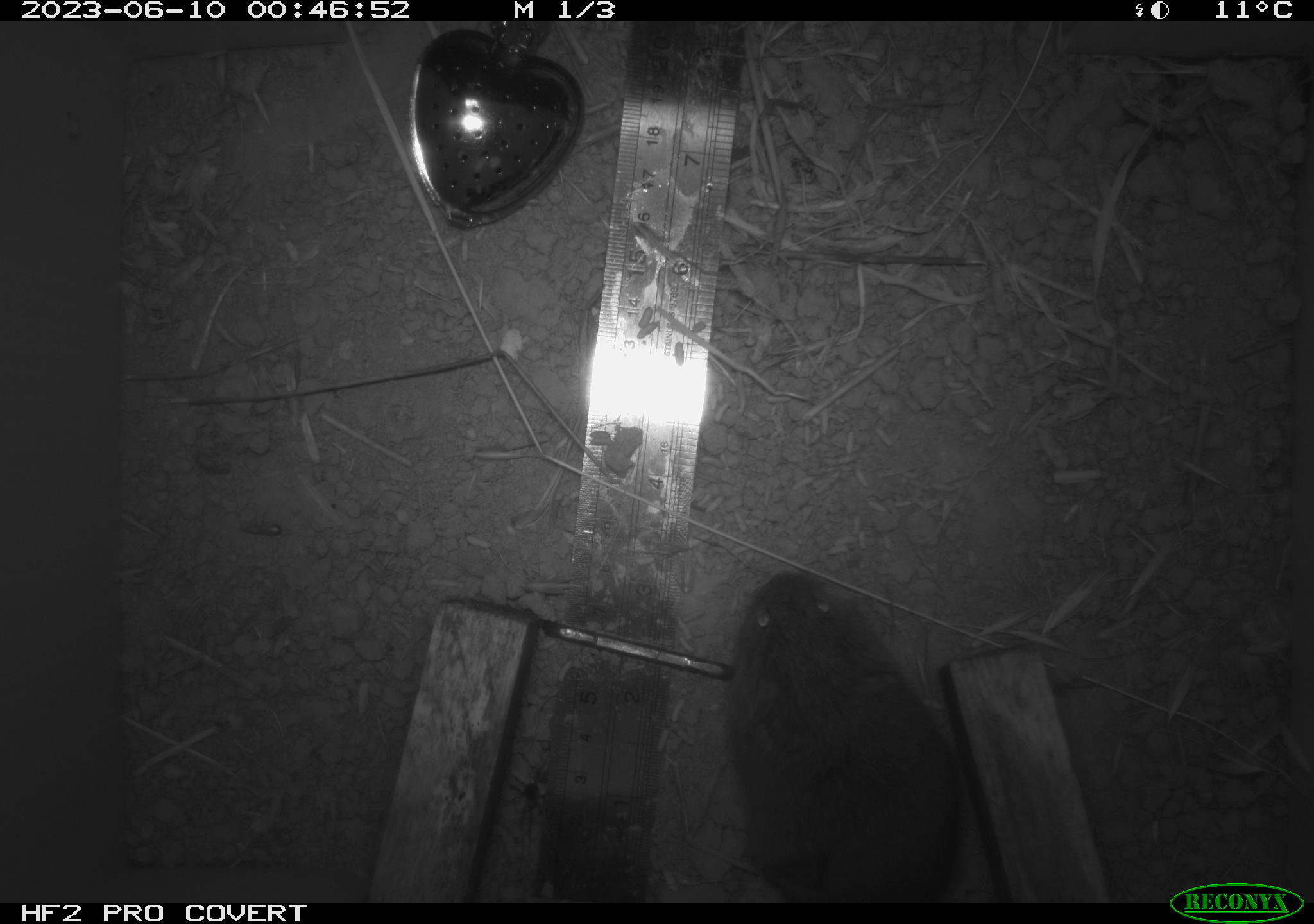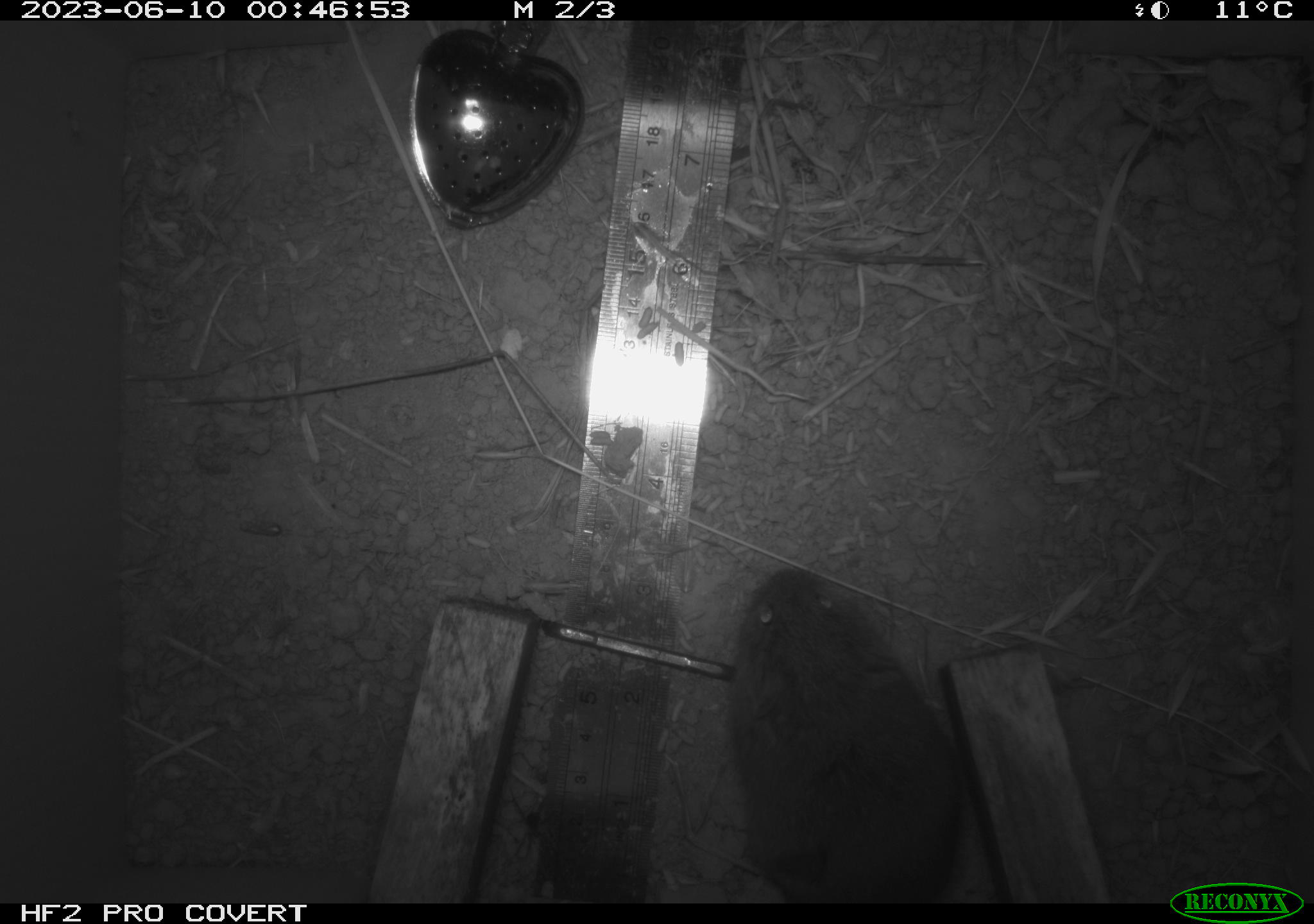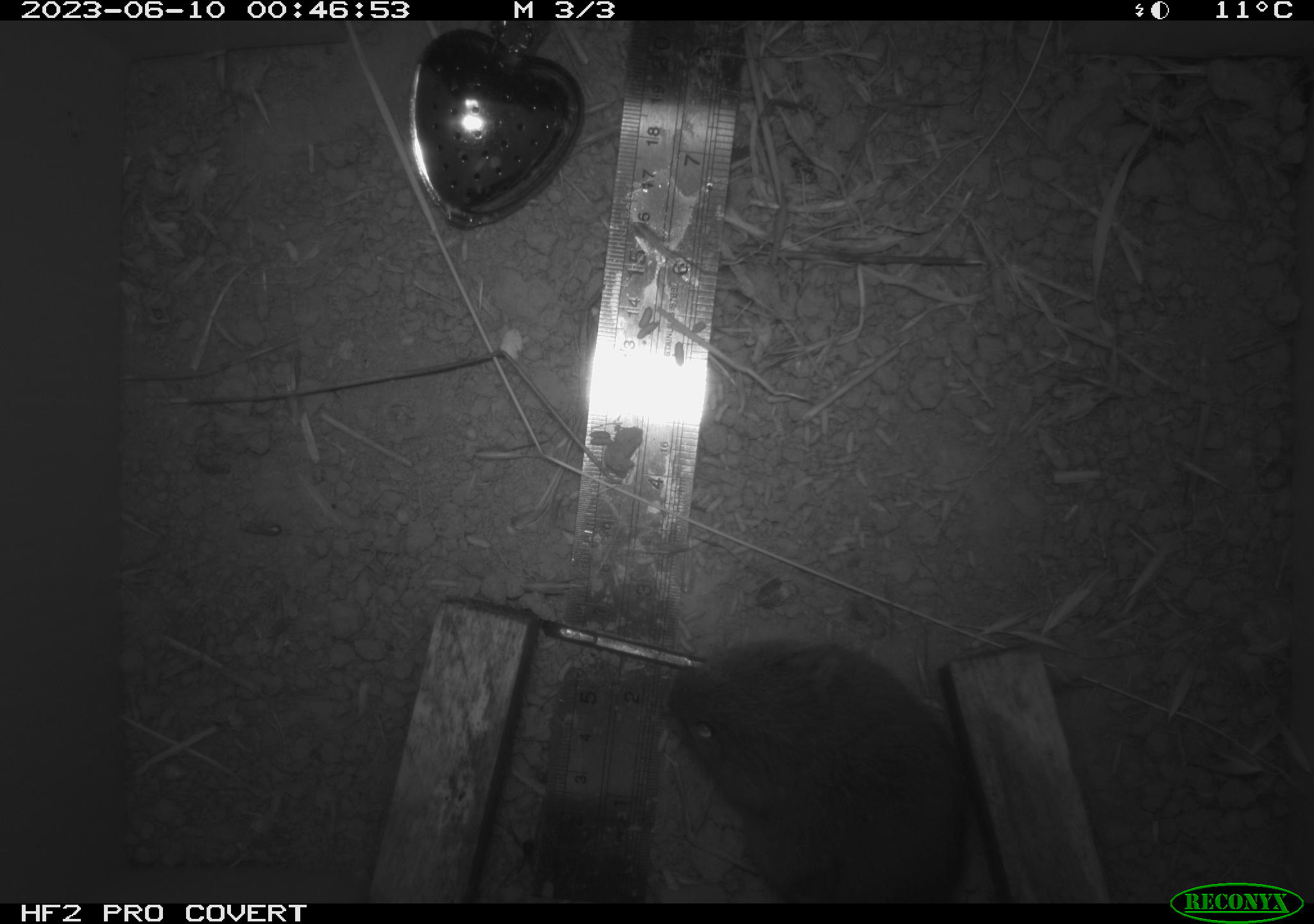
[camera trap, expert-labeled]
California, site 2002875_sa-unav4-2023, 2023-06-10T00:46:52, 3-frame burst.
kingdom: Animalia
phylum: Chordata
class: Mammalia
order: Rodentia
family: Cricetidae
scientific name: Arvicolinae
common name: voles, lemmings, and muskrats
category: arvicolinae subfamily